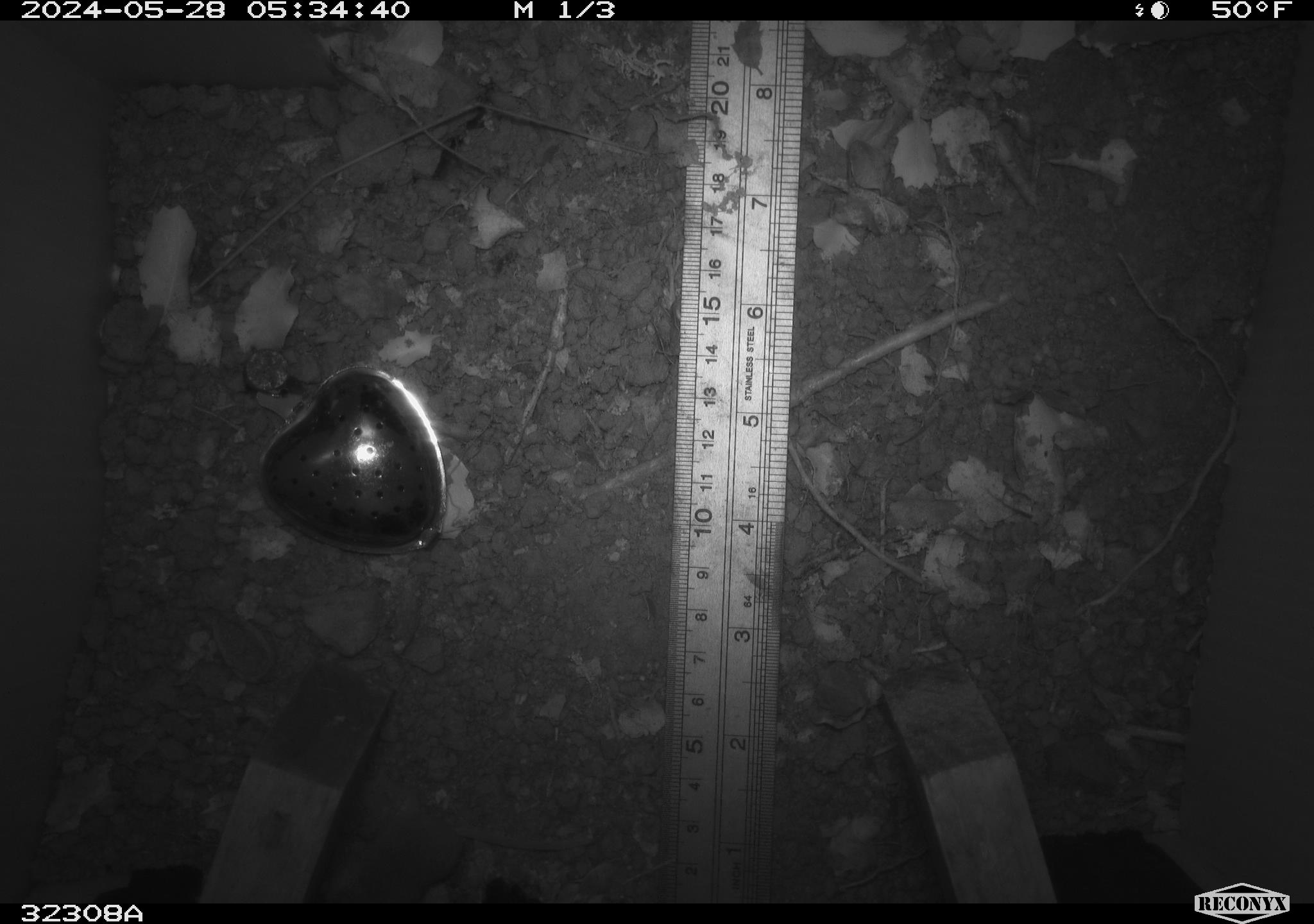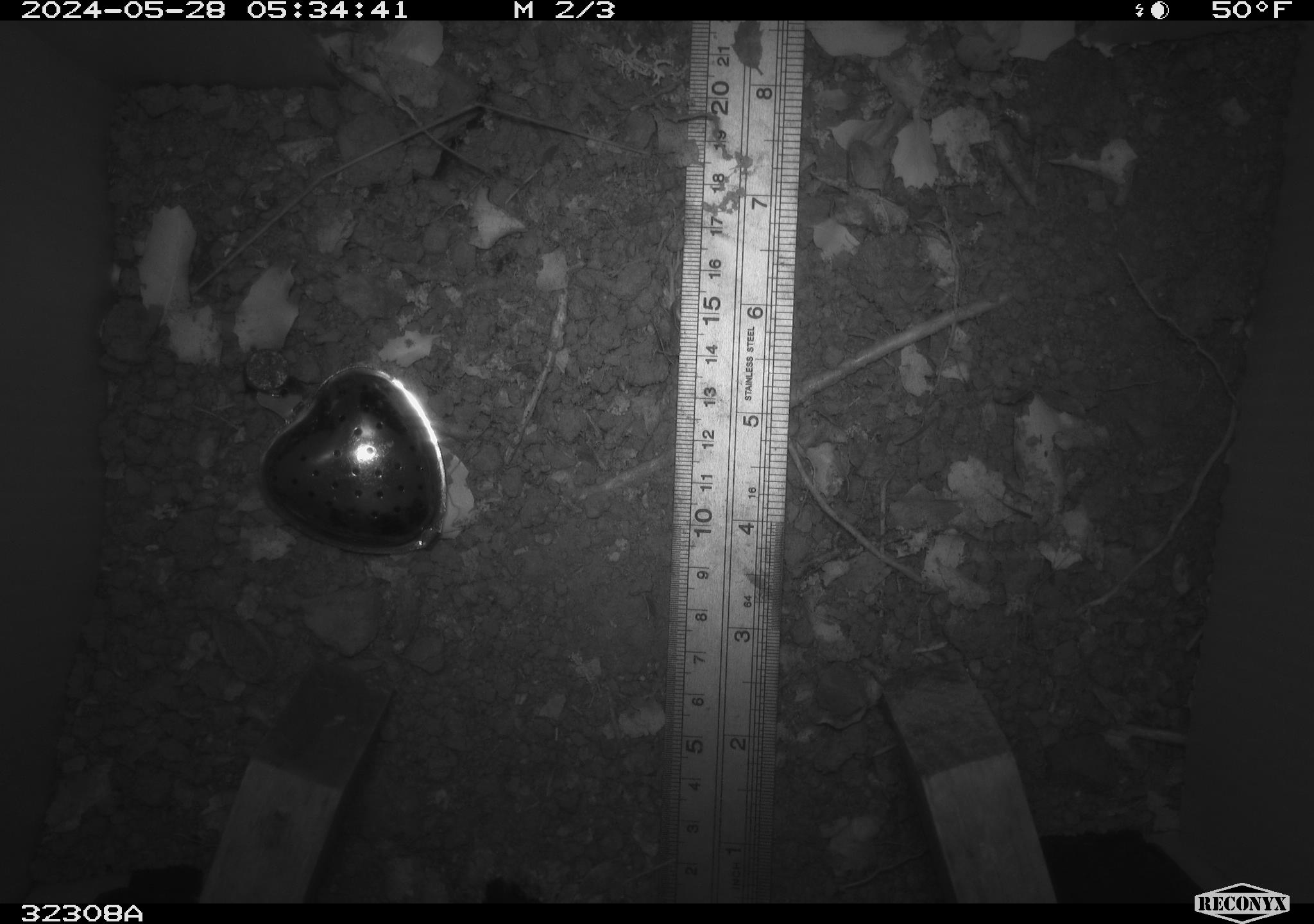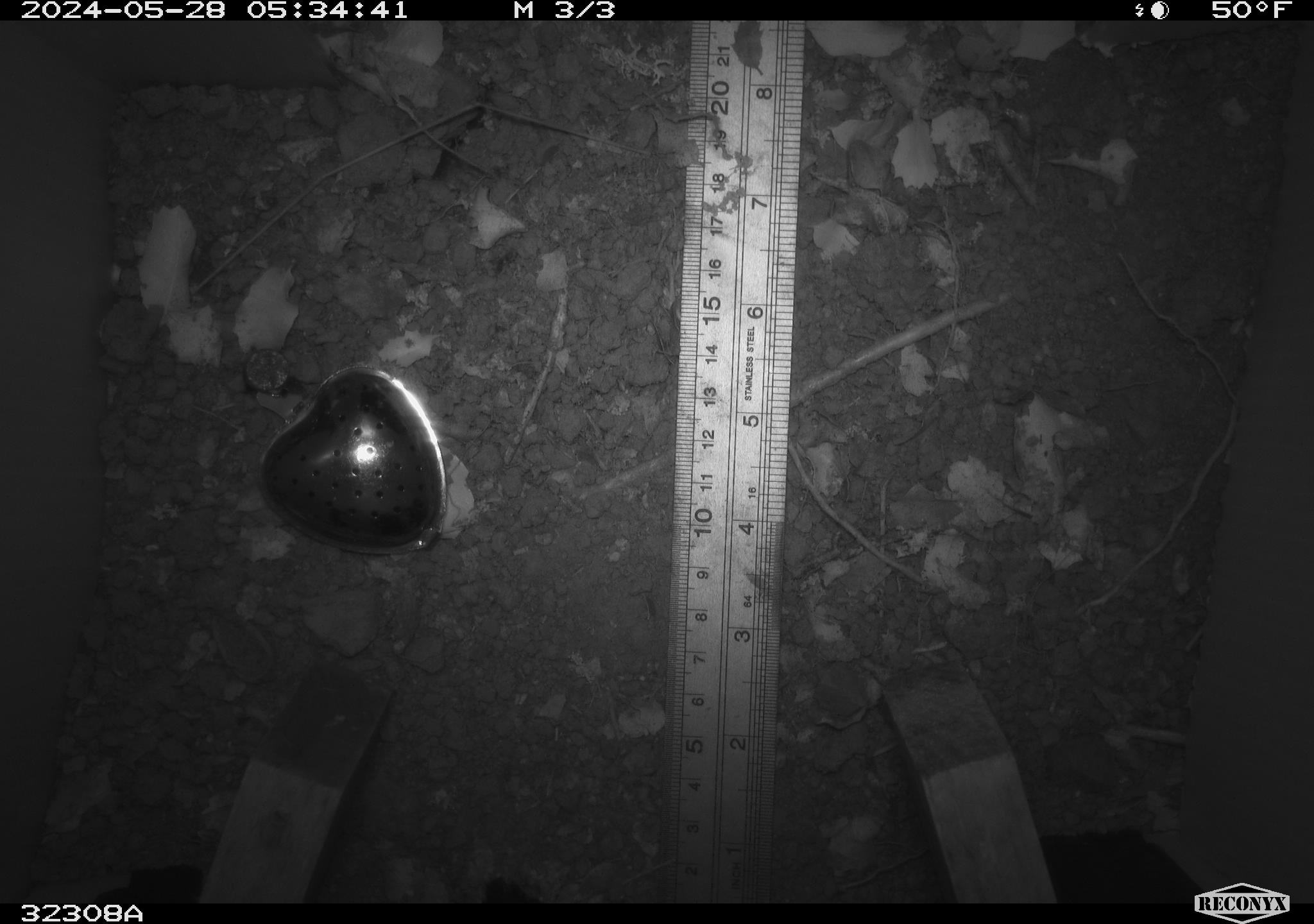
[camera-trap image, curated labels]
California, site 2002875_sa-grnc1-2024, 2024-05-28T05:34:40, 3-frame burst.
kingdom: Animalia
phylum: Chordata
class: Mammalia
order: Rodentia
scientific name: Rodentia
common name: rodent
Rodent (Rodentia).